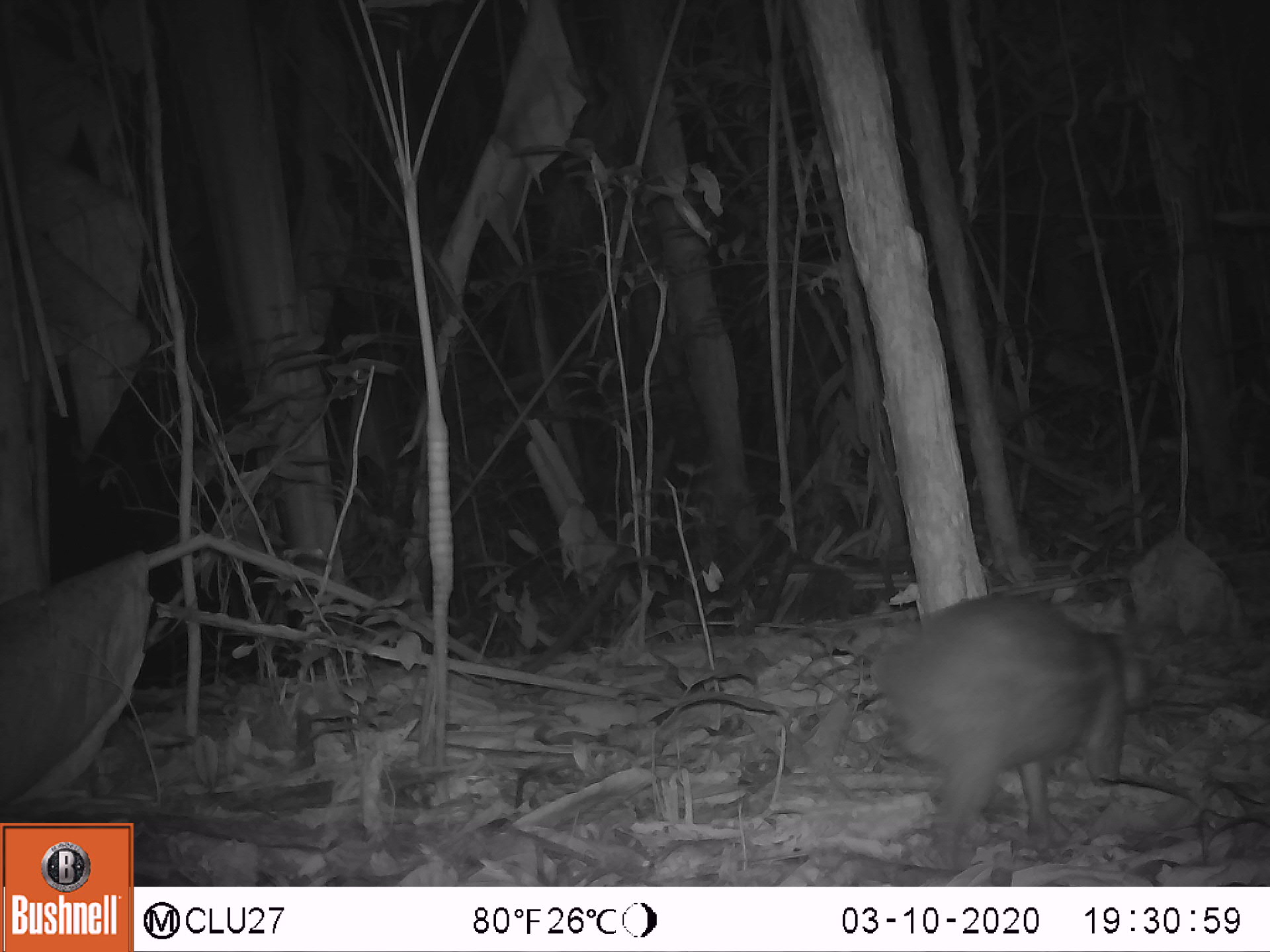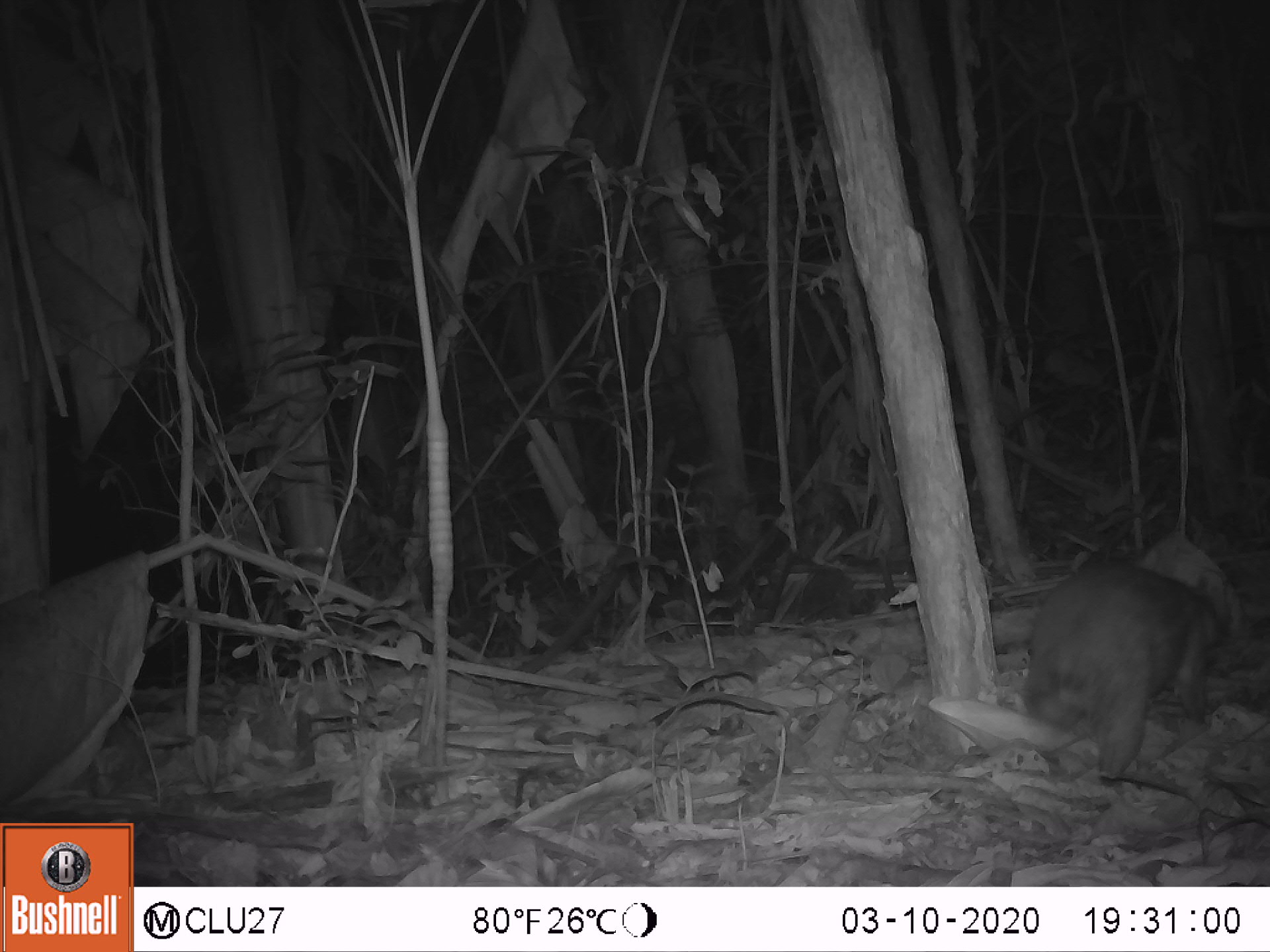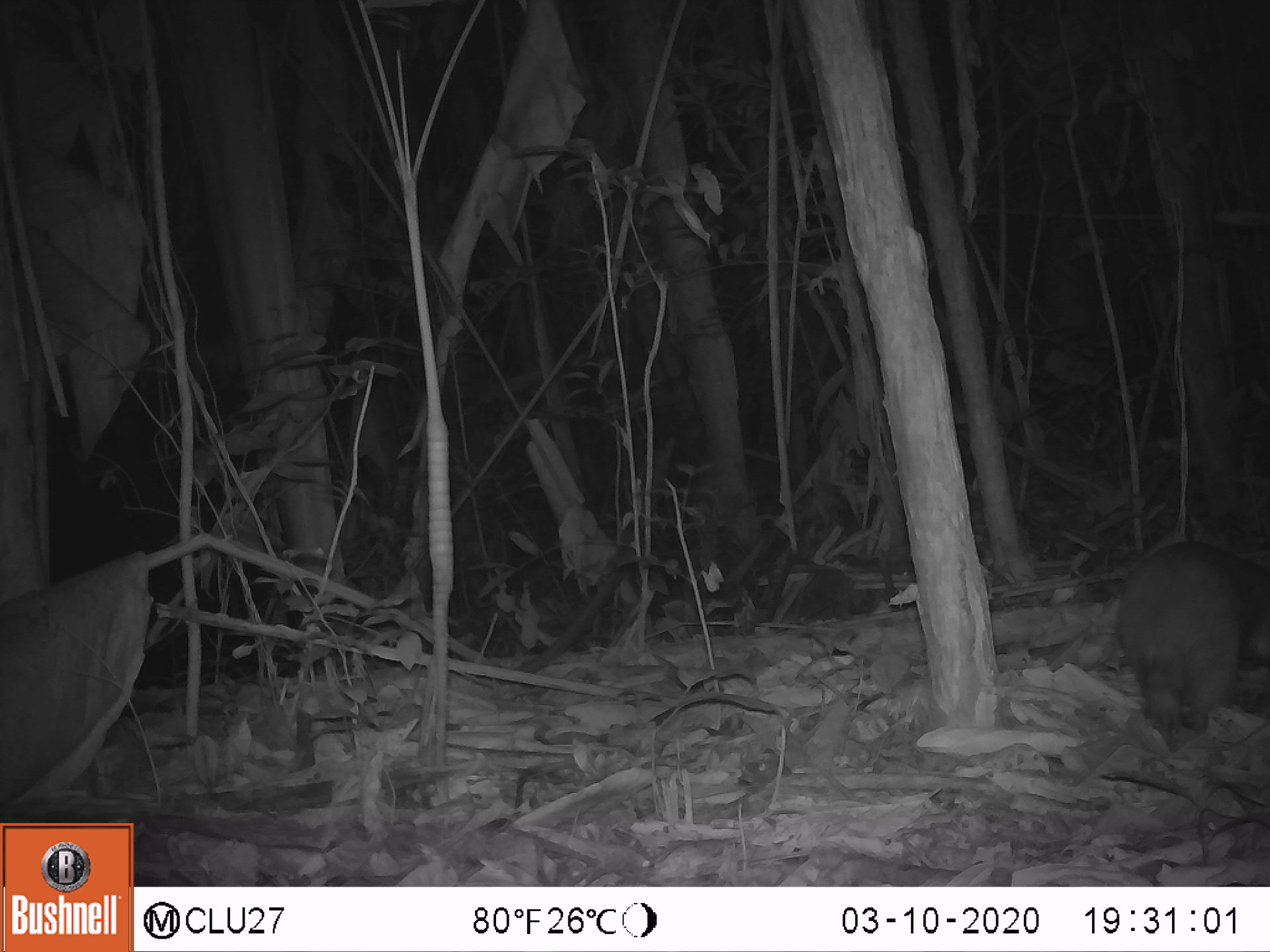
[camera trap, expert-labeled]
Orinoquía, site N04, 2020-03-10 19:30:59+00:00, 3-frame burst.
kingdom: Animalia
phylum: Chordata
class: Mammalia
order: Rodentia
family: Cuniculidae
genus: Cuniculus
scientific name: Cuniculus paca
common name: spotted paca